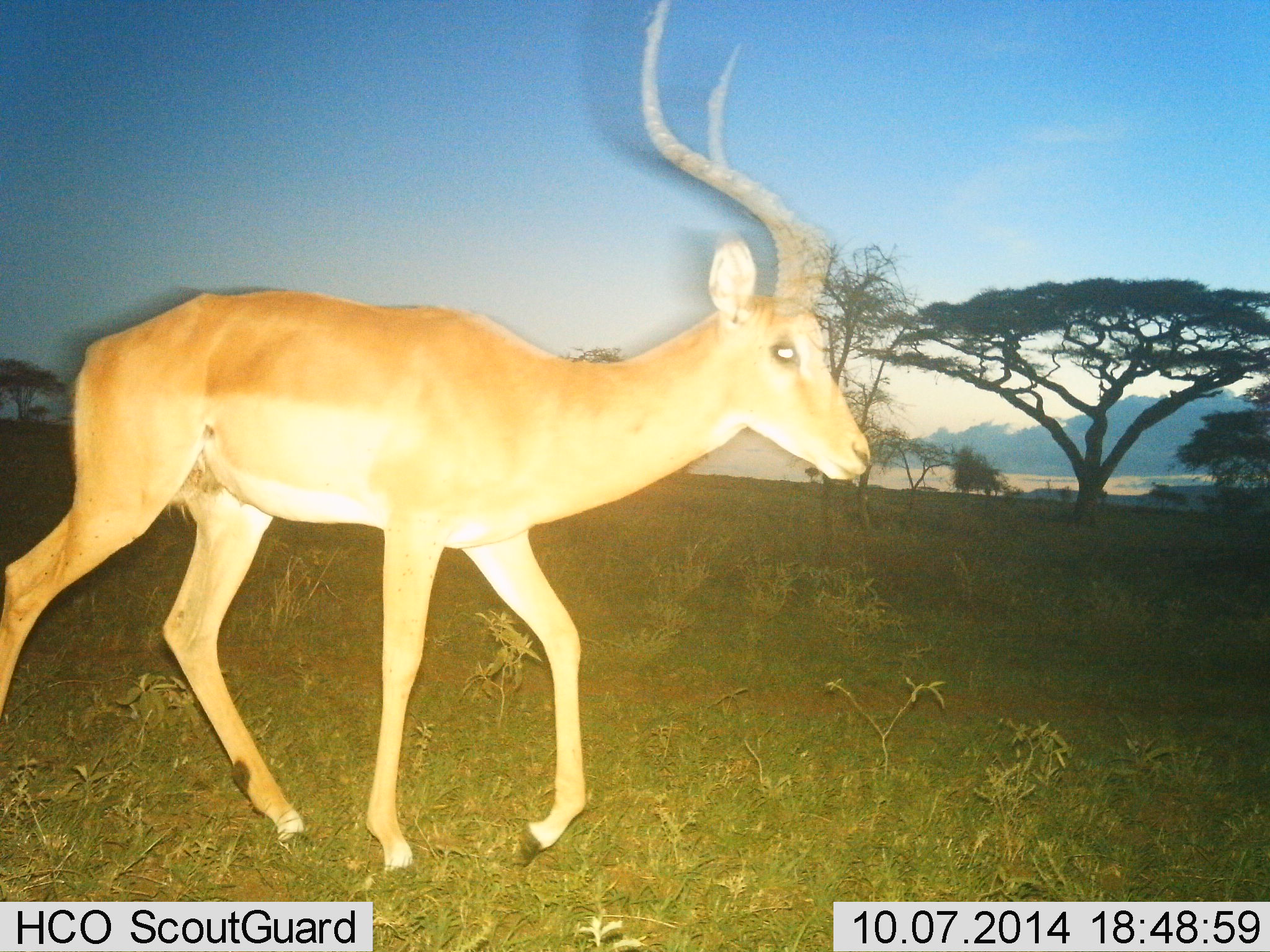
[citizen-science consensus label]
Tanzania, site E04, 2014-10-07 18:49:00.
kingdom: Animalia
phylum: Chordata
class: Mammalia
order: Artiodactyla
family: Bovidae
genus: Aepyceros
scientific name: Aepyceros melampus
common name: impala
Impala (Aepyceros melampus), count 1. Behavior (volunteer vote fractions): standing 36%, resting 0%, moving 64%, interacting 0%. Young present (vote fraction): 0%. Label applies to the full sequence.